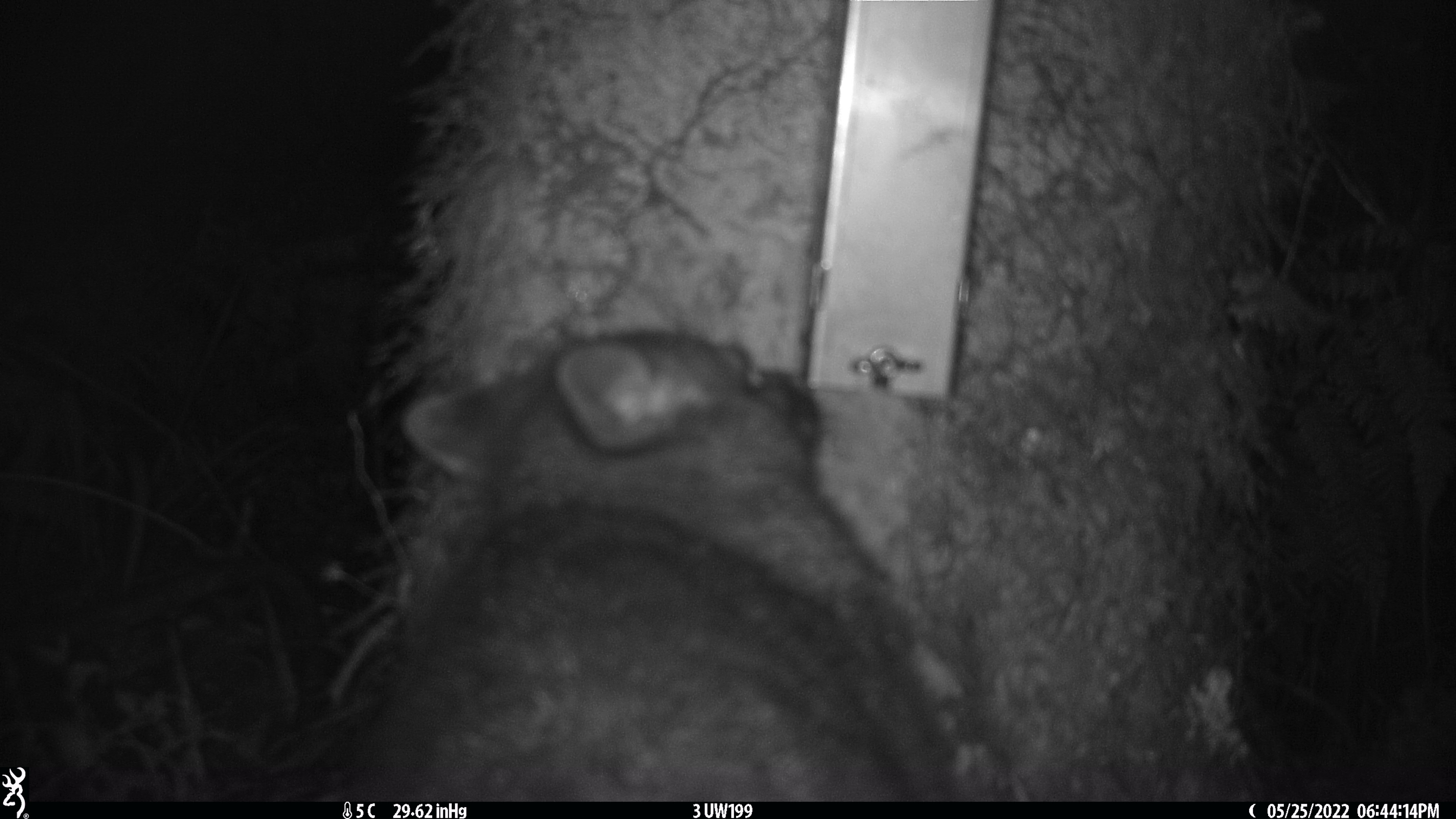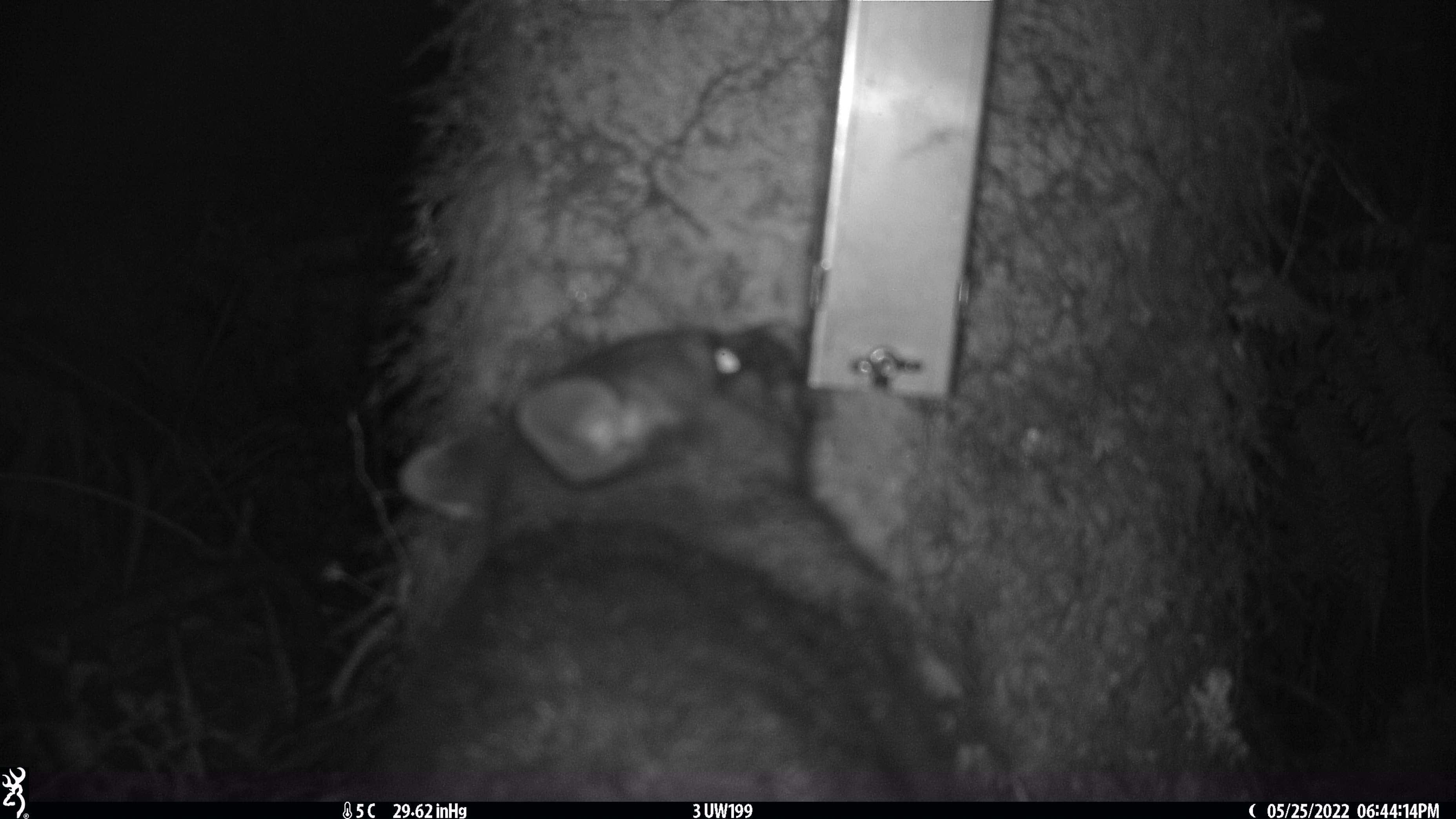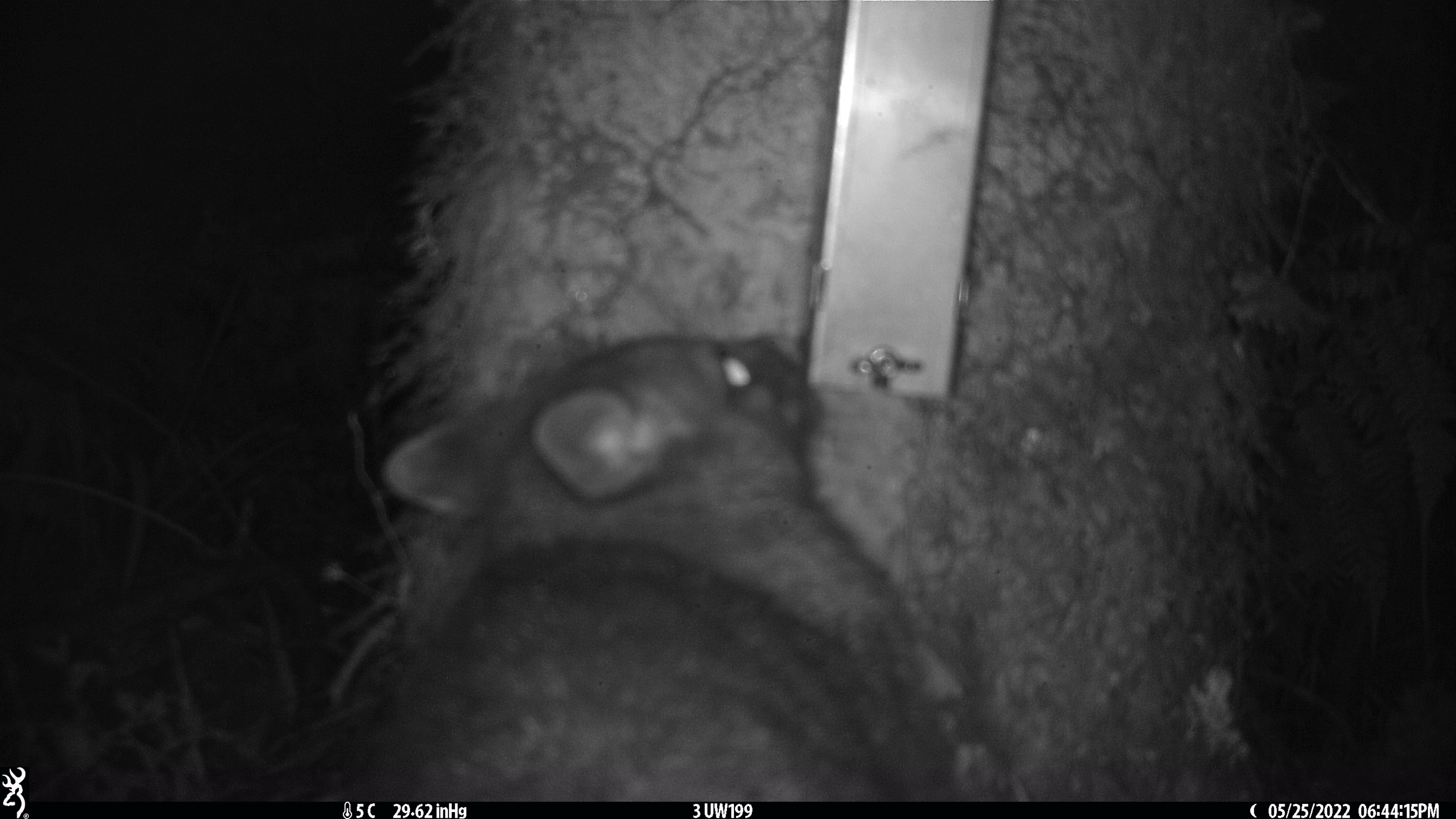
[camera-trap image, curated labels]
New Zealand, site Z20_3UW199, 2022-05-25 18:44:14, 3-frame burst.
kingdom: Animalia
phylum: Chordata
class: Mammalia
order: Diprotodontia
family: Phalangeridae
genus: Trichosurus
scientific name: Trichosurus vulpecula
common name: common brushtail possum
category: possum